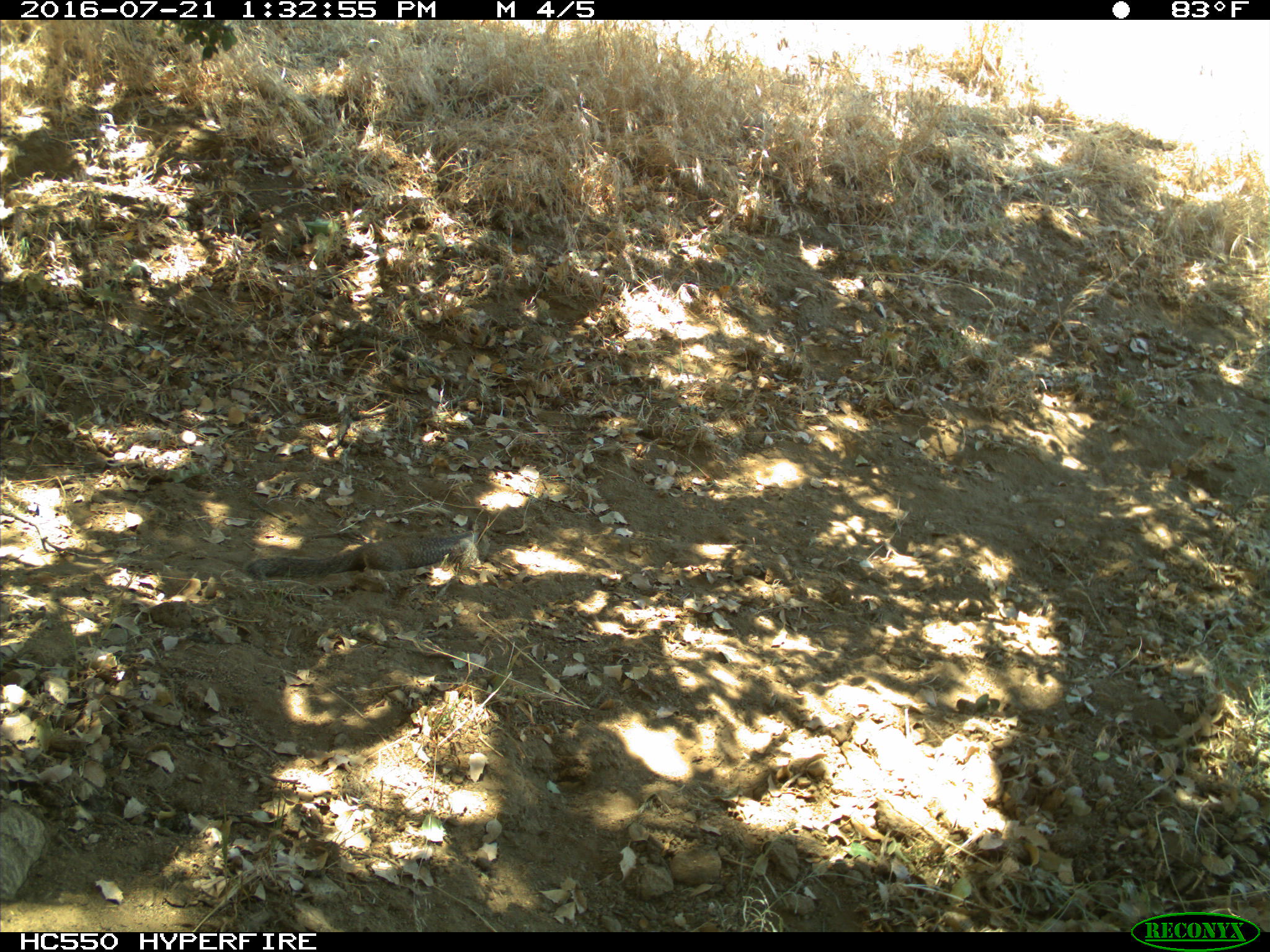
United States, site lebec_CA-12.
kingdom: Animalia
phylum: Chordata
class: Mammalia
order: Rodentia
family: Sciuridae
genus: Otospermophilus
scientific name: Otospermophilus beecheyi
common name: california ground squirrel